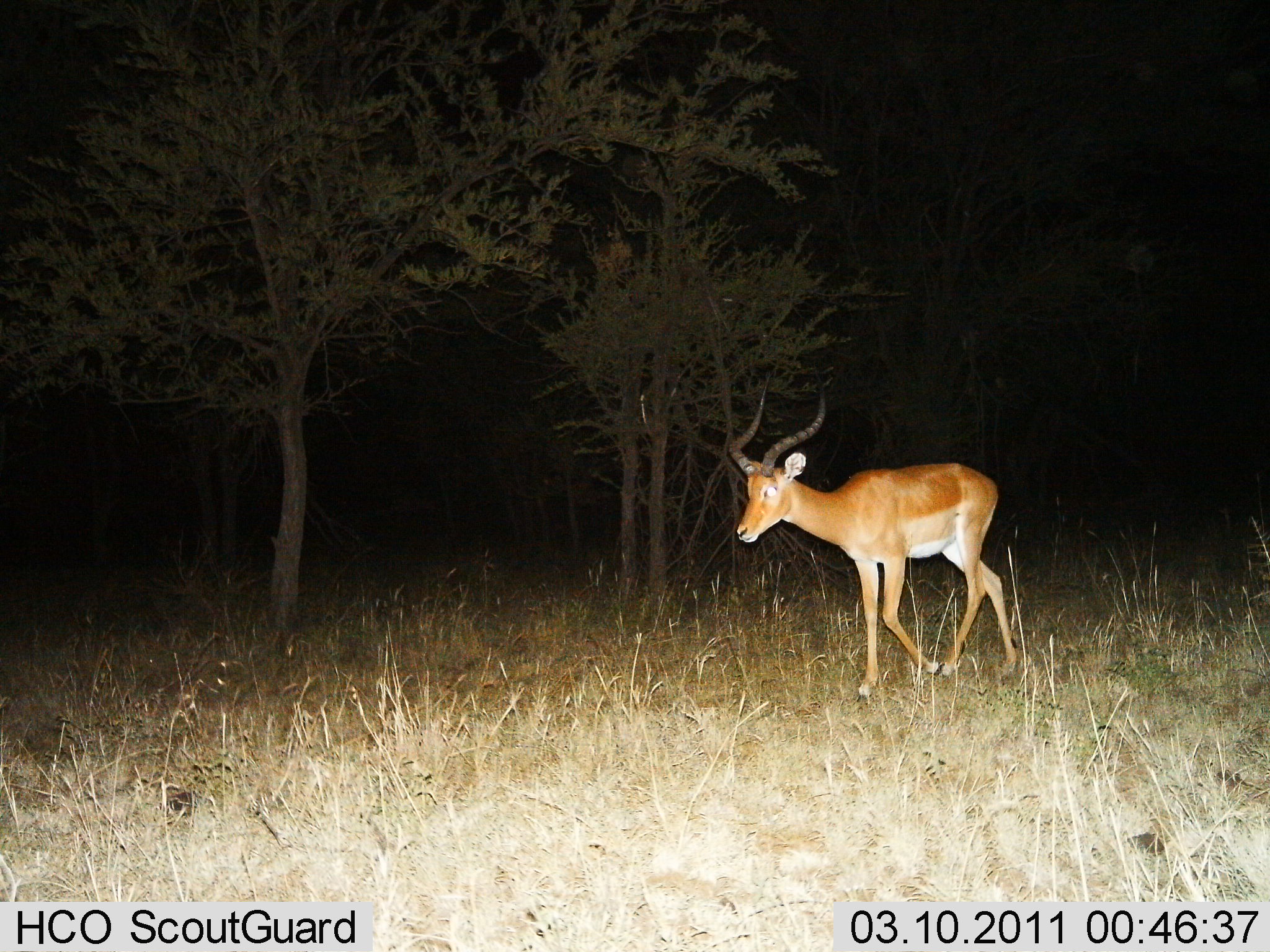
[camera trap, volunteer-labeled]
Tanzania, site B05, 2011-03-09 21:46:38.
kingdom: Animalia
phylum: Chordata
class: Mammalia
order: Artiodactyla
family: Bovidae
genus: Aepyceros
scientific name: Aepyceros melampus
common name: impala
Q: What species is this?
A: Impala (Aepyceros melampus).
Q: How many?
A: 1.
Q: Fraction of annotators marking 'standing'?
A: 23%.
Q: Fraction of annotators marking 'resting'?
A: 0%.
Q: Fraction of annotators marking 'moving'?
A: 77%.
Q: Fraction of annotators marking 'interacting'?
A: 0%.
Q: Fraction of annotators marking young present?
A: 0%.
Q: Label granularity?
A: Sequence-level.